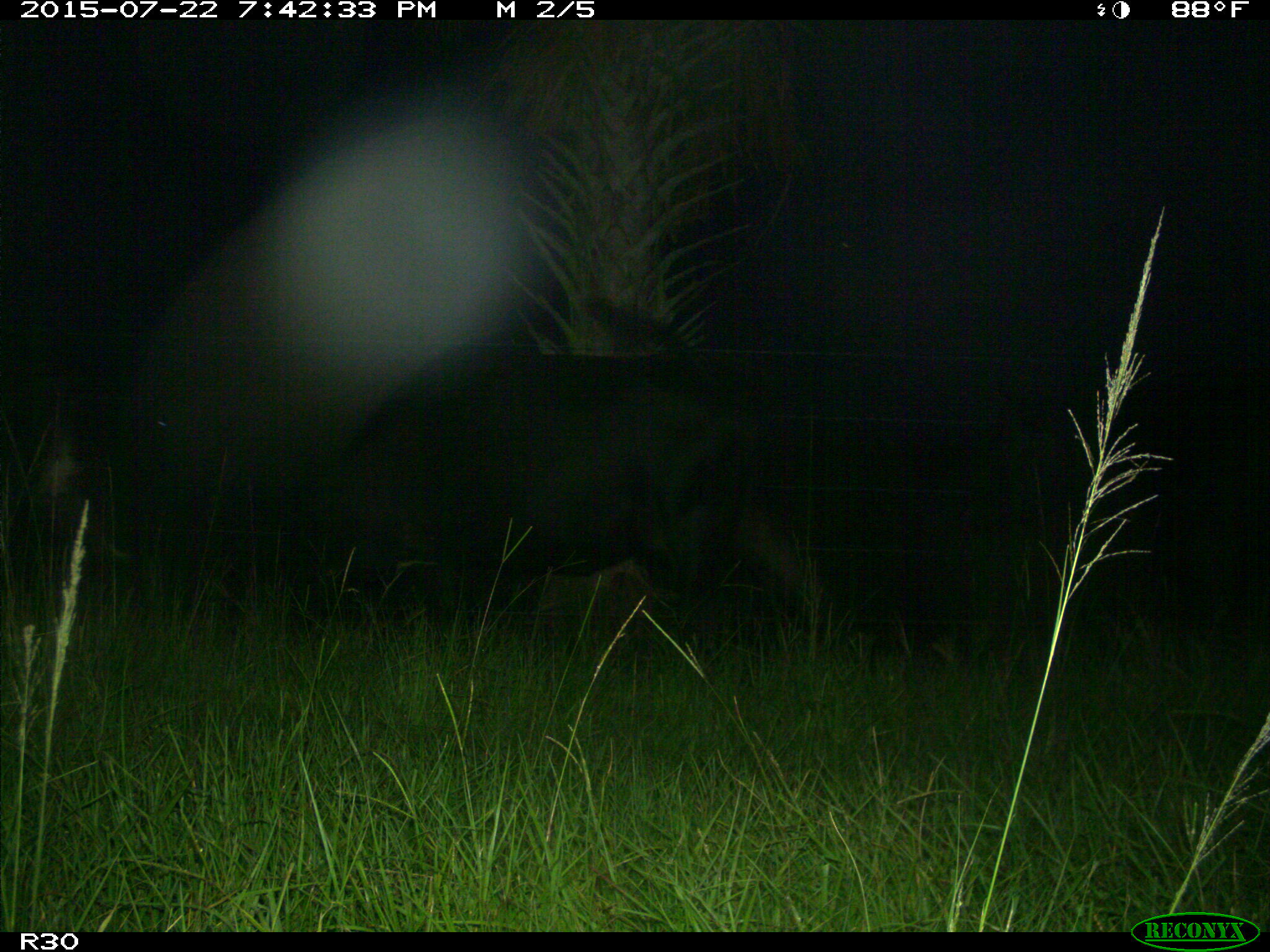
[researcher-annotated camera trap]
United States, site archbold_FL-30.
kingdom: Animalia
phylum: Chordata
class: Mammalia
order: Artiodactyla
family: Bovidae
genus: Bos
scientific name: Bos taurus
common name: domestic cow